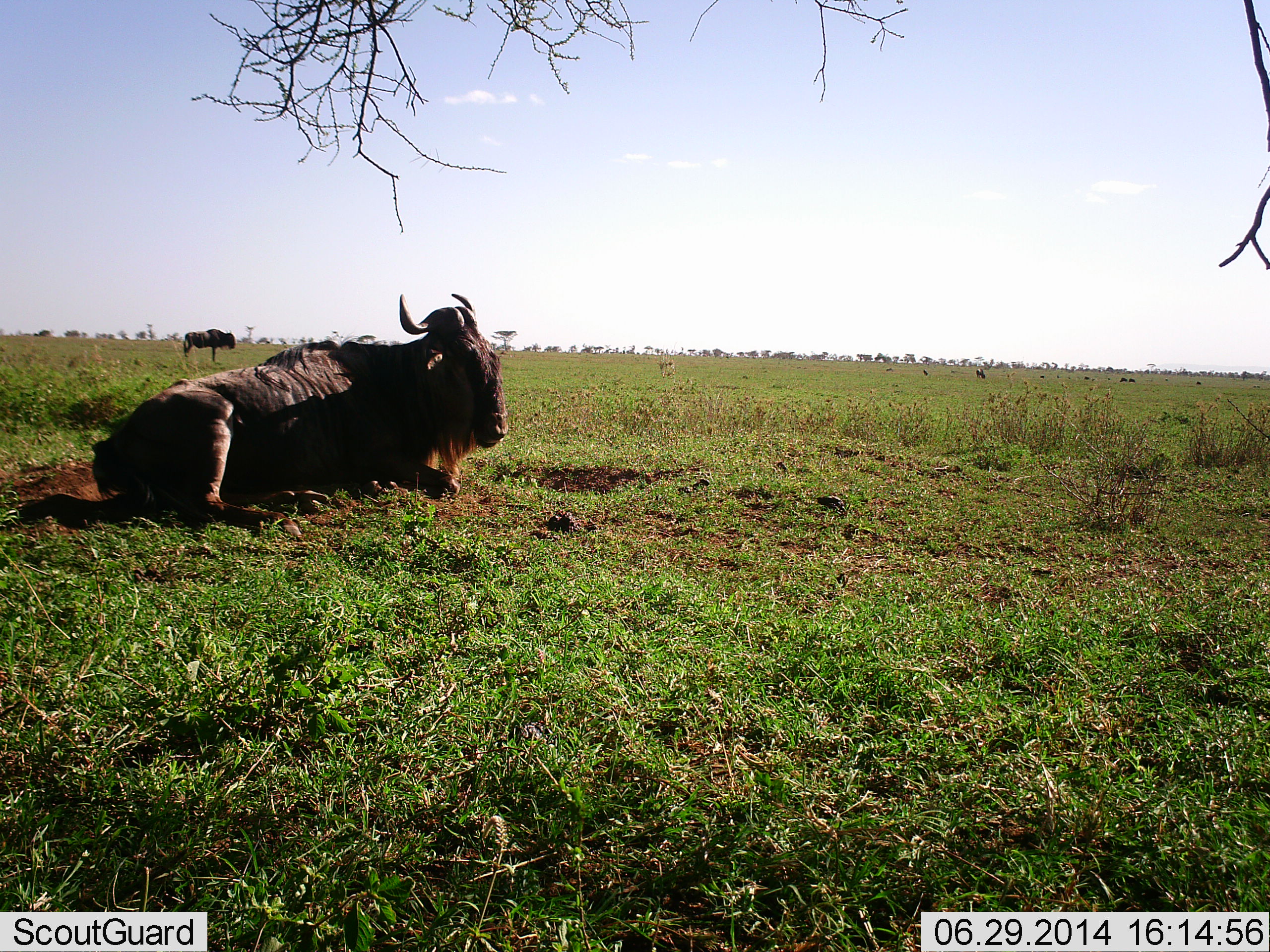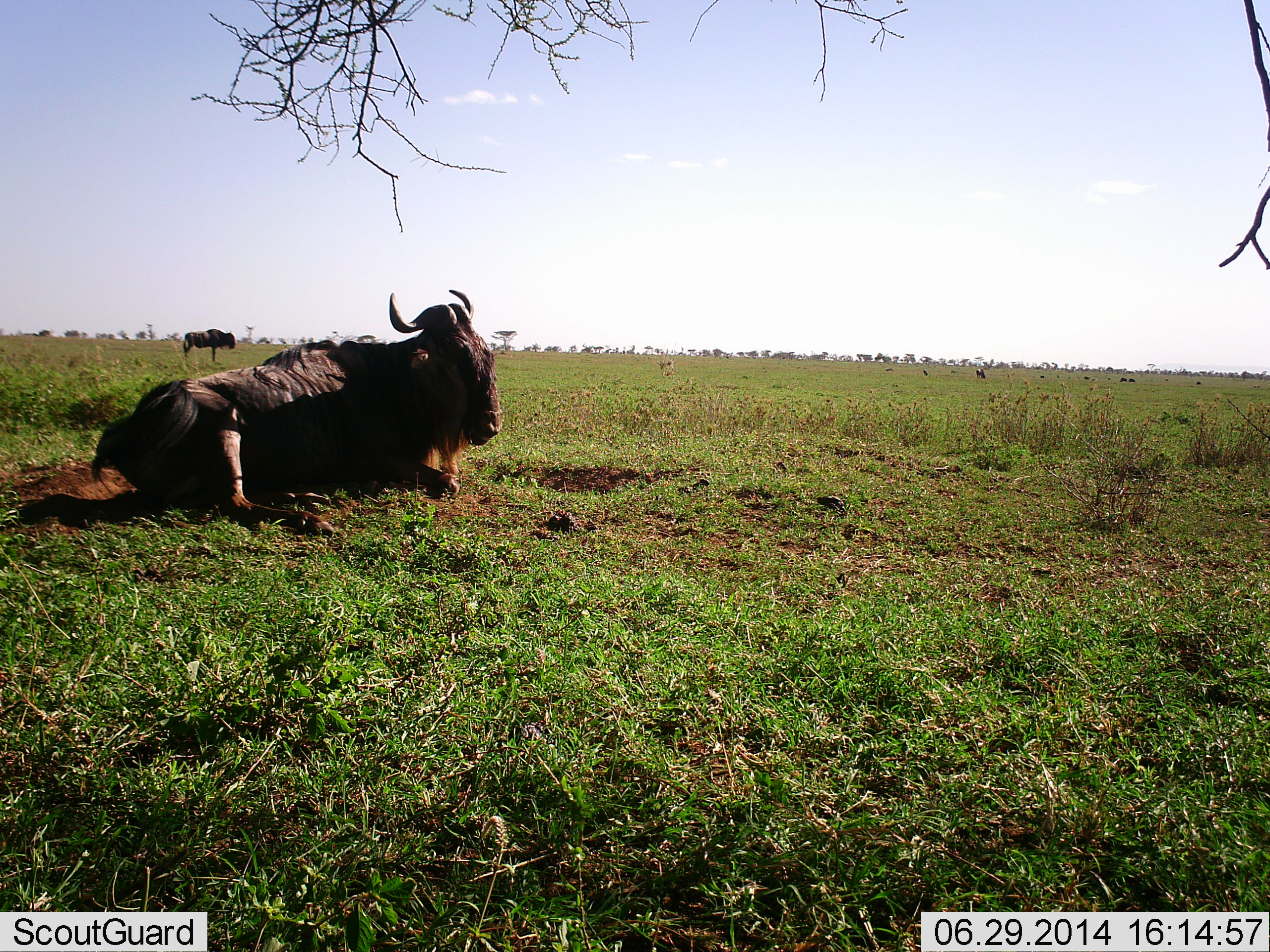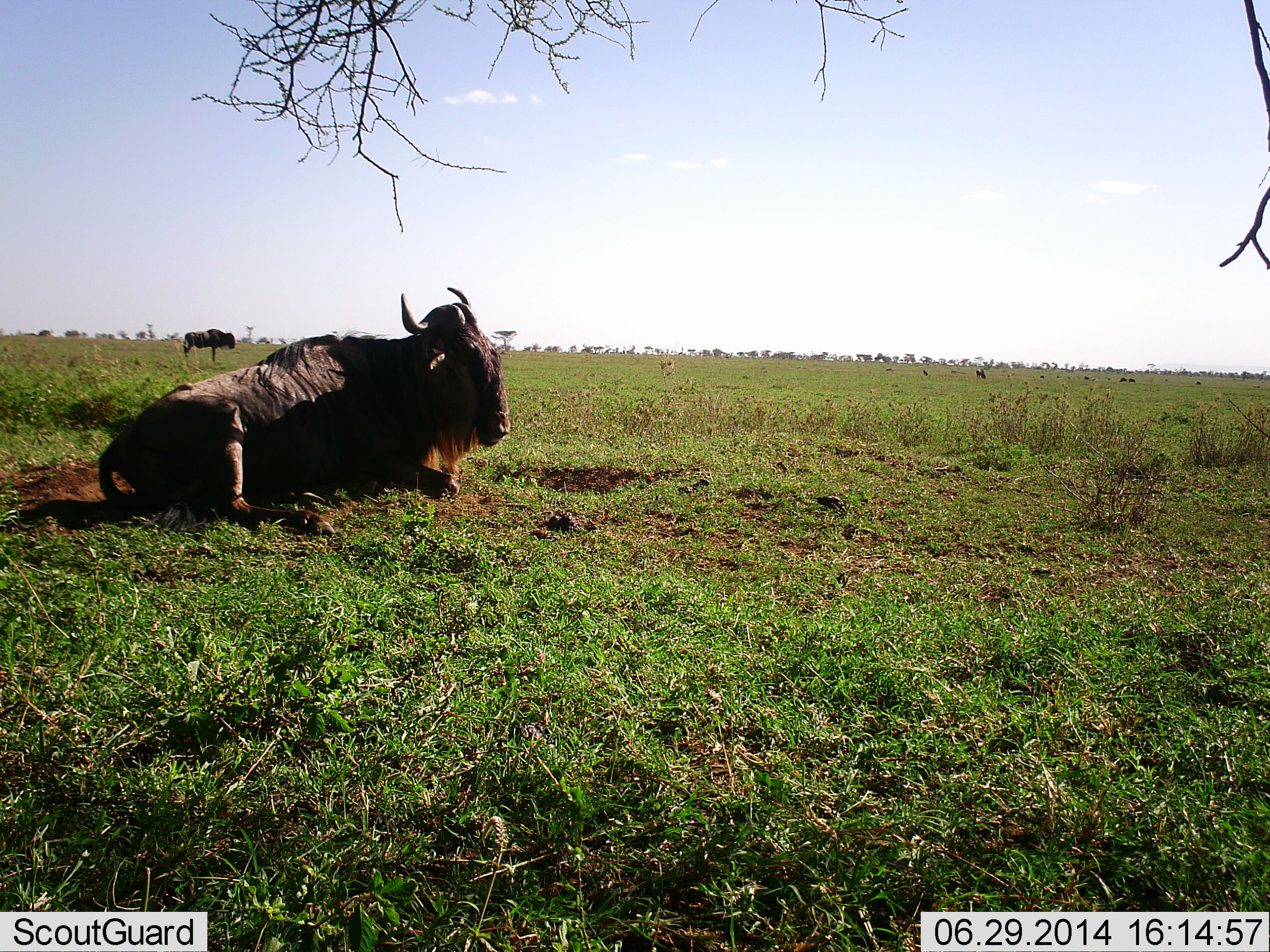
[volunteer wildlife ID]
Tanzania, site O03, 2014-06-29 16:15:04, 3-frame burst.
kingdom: Animalia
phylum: Chordata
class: Mammalia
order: Artiodactyla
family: Bovidae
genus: Connochaetes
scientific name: Connochaetes taurinus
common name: blue wildebeest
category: wildebeest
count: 2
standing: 80%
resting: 100%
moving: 0%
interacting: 0%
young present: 0%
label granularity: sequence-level